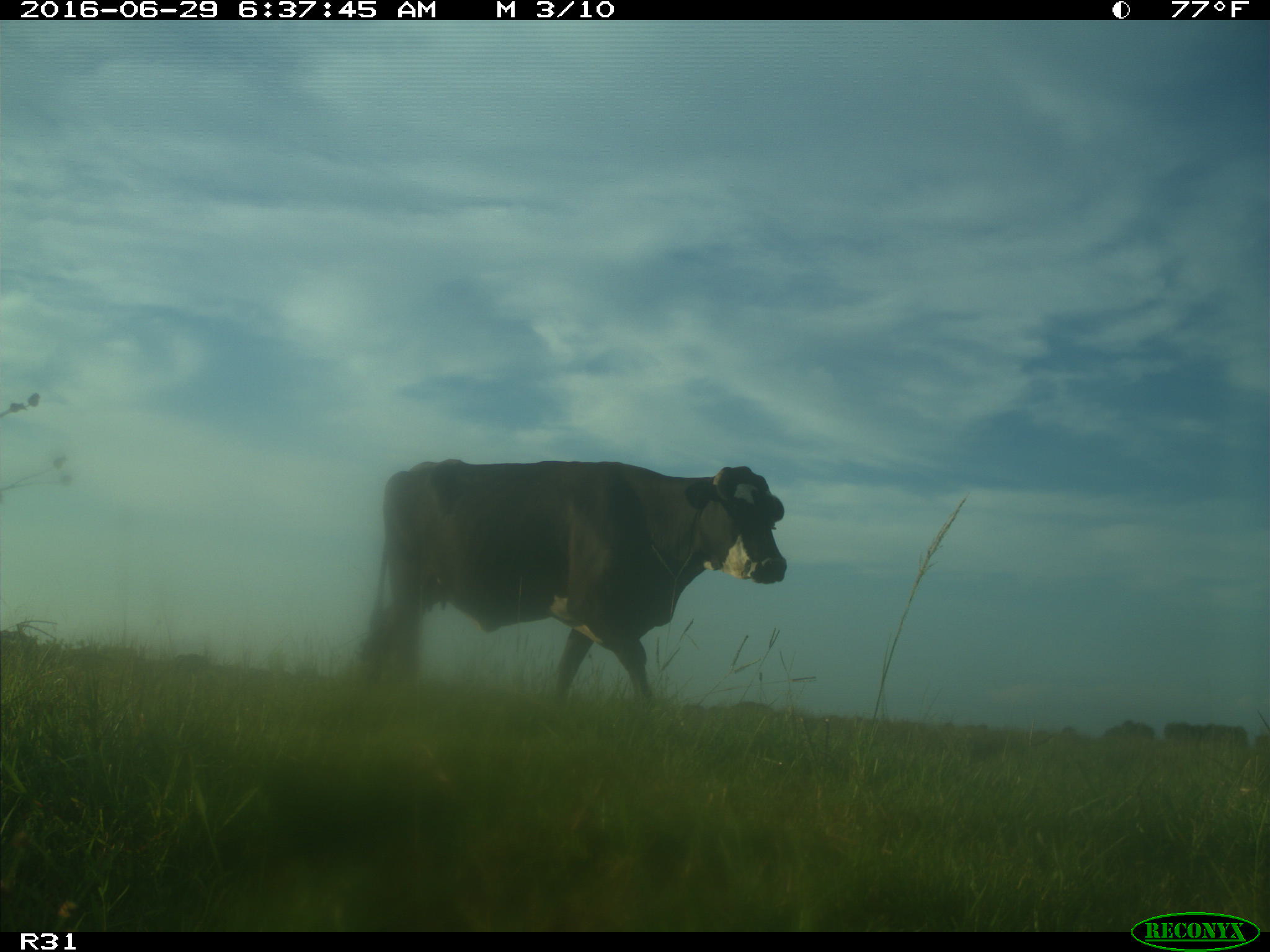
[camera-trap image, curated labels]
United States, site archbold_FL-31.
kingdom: Animalia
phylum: Chordata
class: Mammalia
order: Artiodactyla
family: Bovidae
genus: Bos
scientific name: Bos taurus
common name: domestic cow